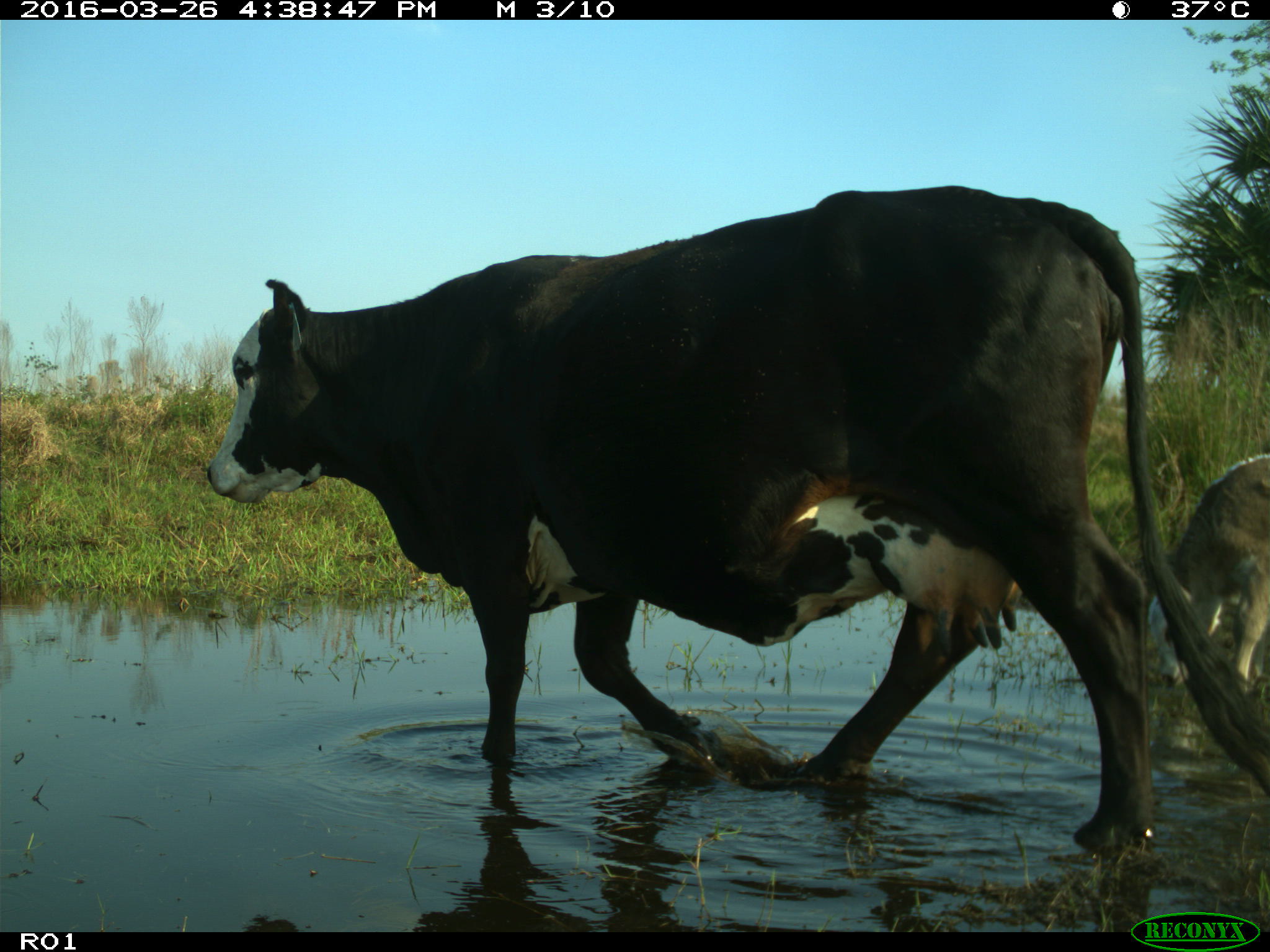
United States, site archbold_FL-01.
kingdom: Animalia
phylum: Chordata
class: Mammalia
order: Artiodactyla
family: Bovidae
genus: Bos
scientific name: Bos taurus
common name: domestic cow